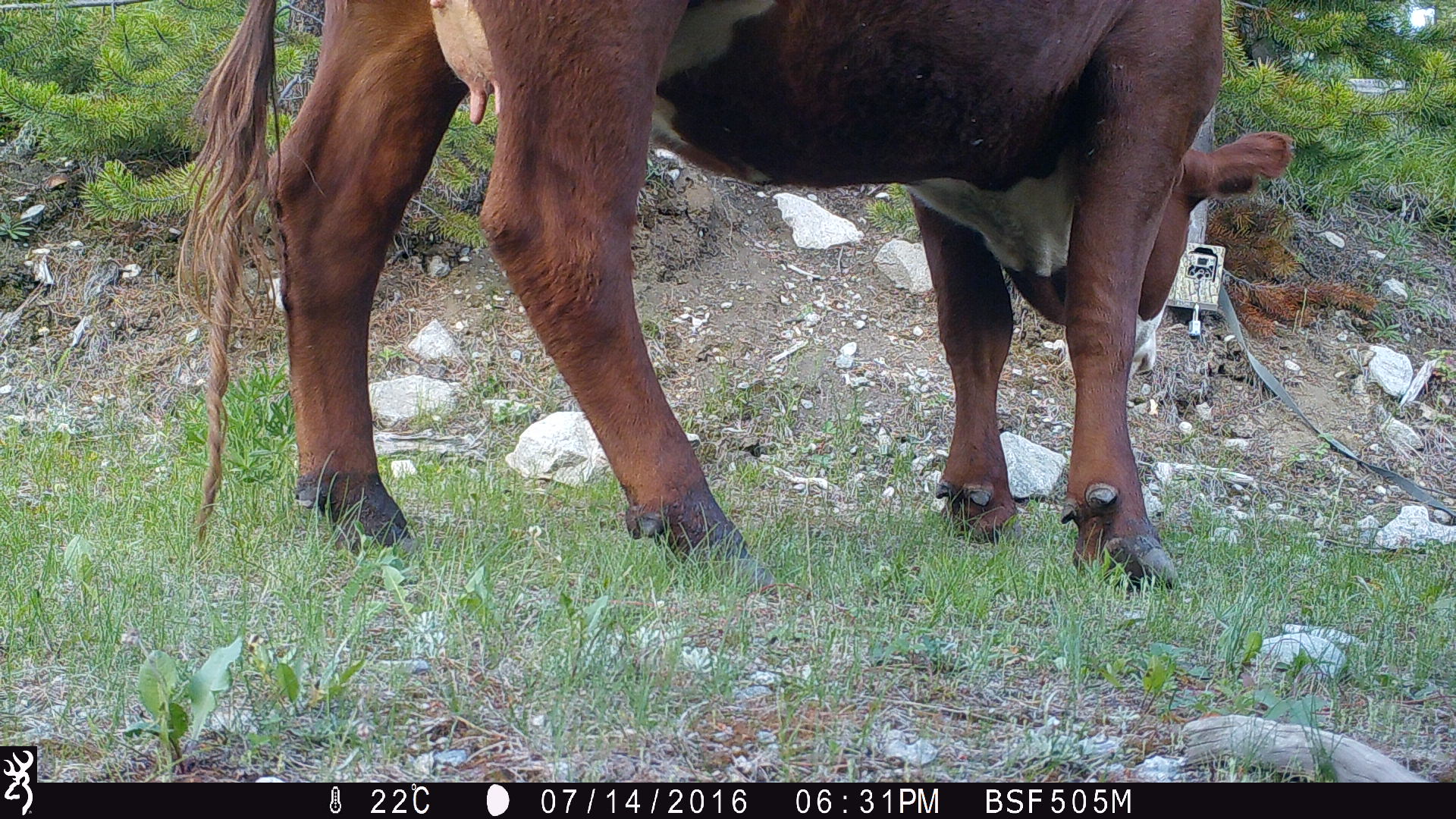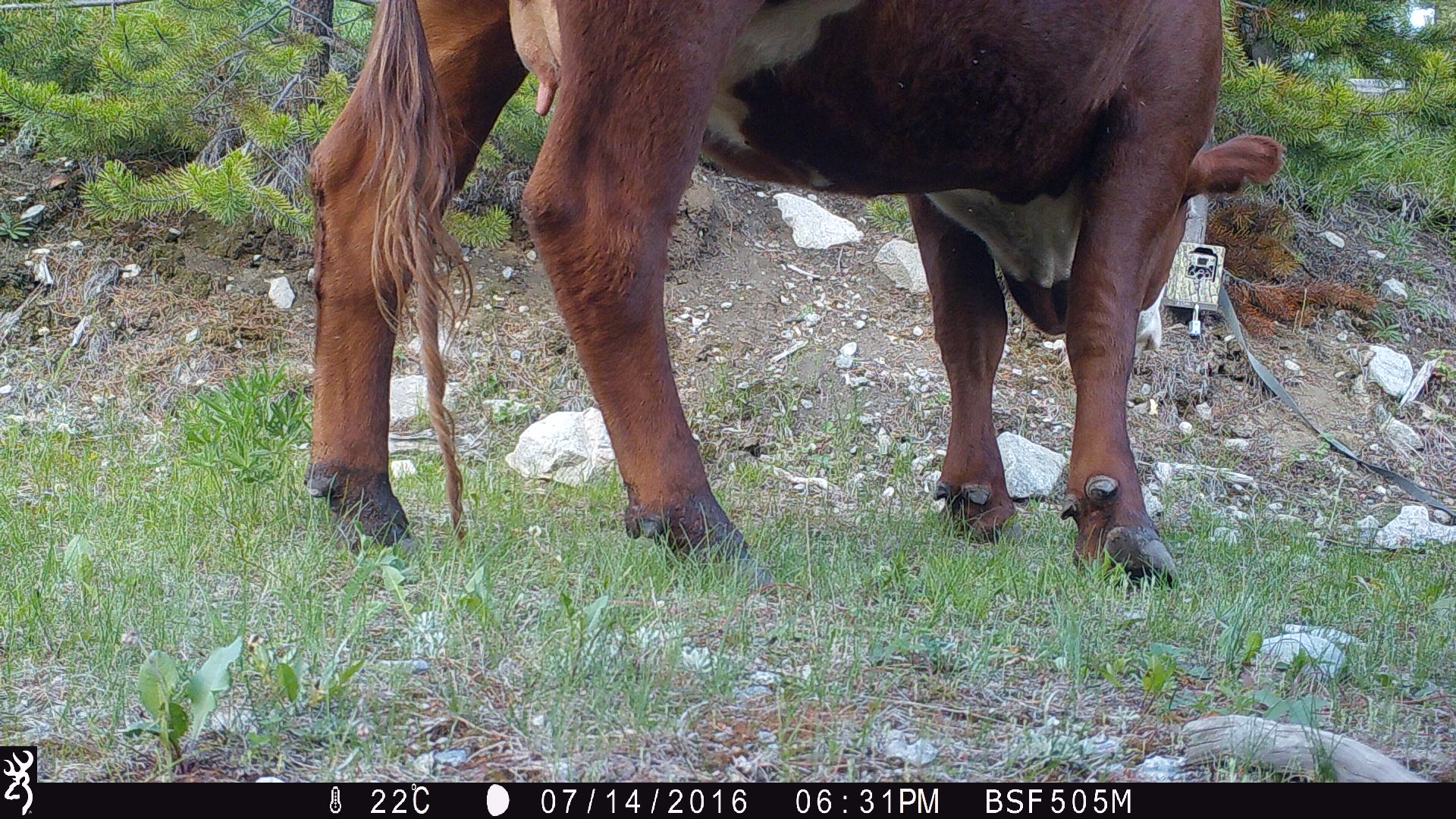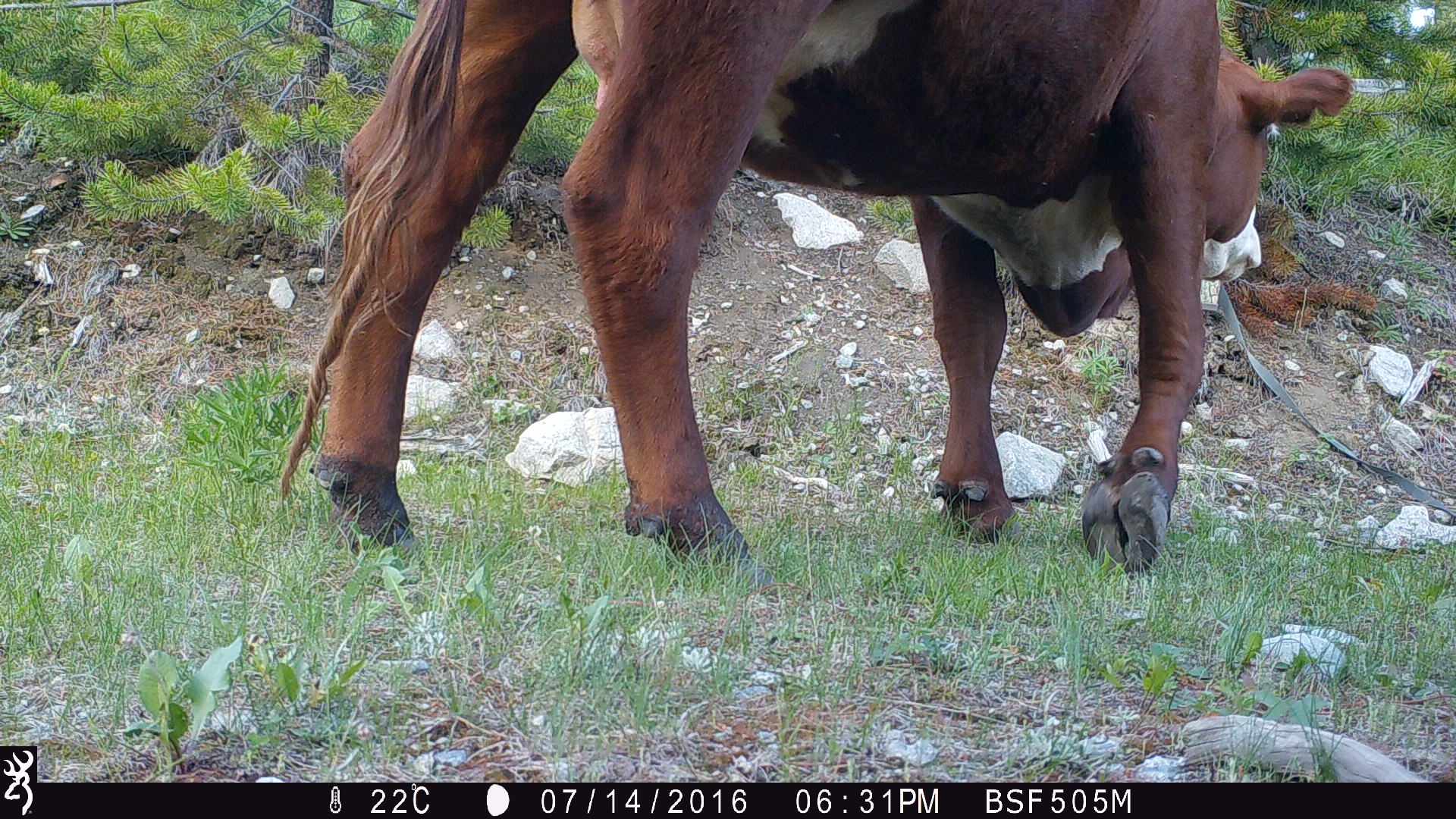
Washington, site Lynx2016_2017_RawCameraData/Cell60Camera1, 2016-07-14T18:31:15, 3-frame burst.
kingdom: Animalia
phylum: Chordata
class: Mammalia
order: Artiodactyla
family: Bovidae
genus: Bos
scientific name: Bos taurus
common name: domestic cattle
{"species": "domestic cattle (Bos taurus)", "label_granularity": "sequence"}